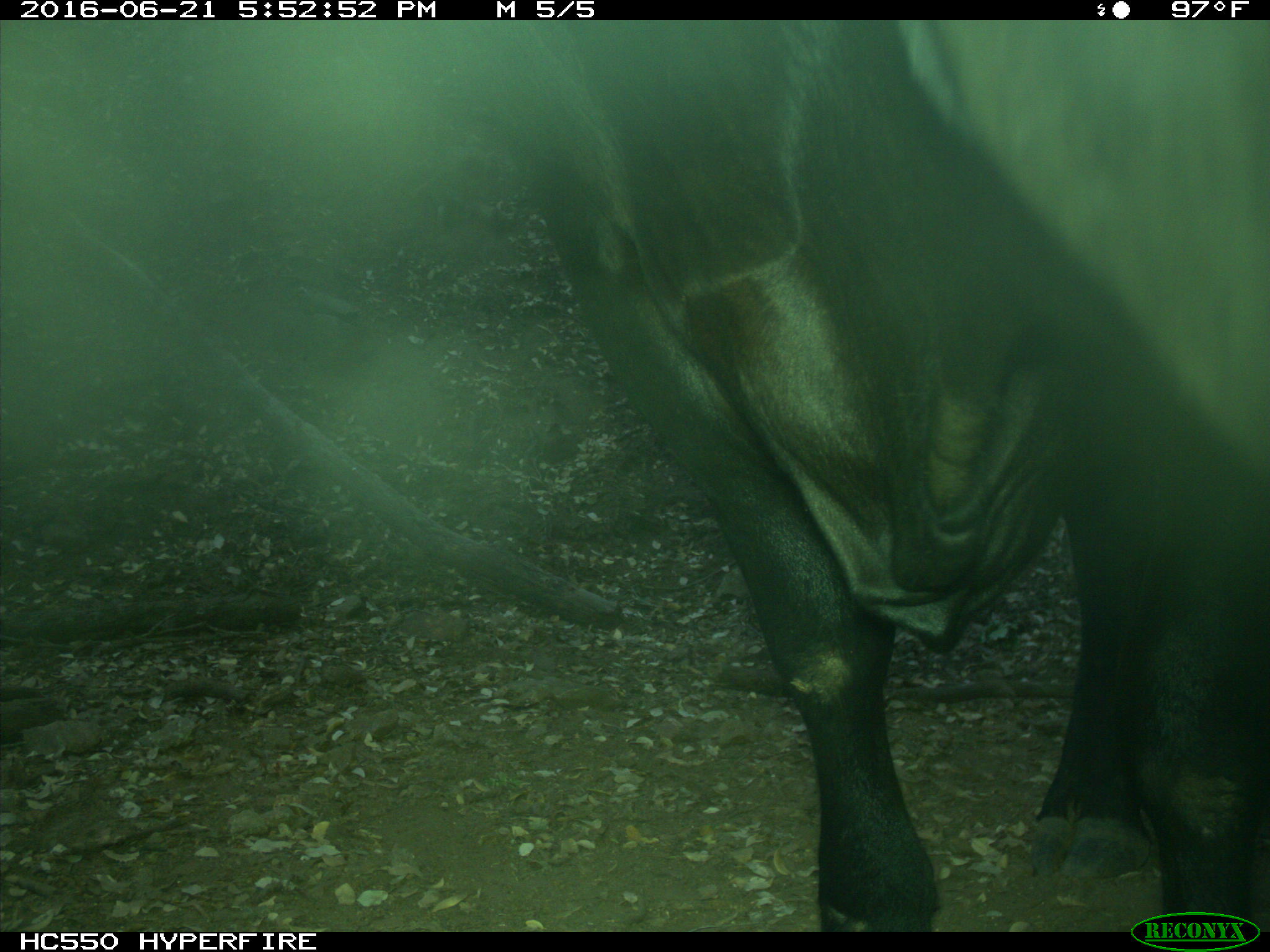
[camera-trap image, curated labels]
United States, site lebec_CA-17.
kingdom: Animalia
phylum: Chordata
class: Mammalia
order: Artiodactyla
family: Bovidae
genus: Bos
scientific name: Bos taurus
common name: domestic cow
Bos taurus (domestic cow).